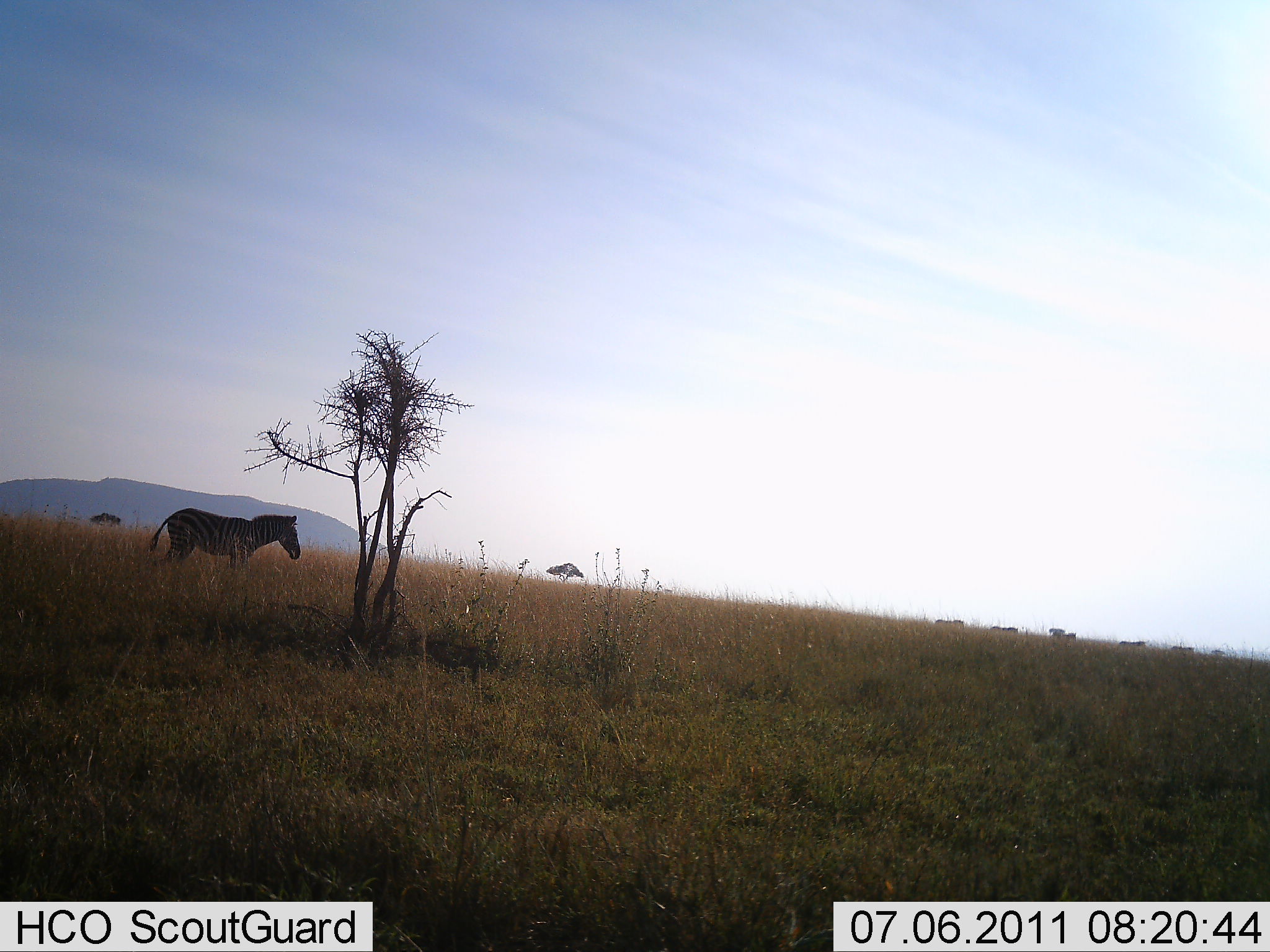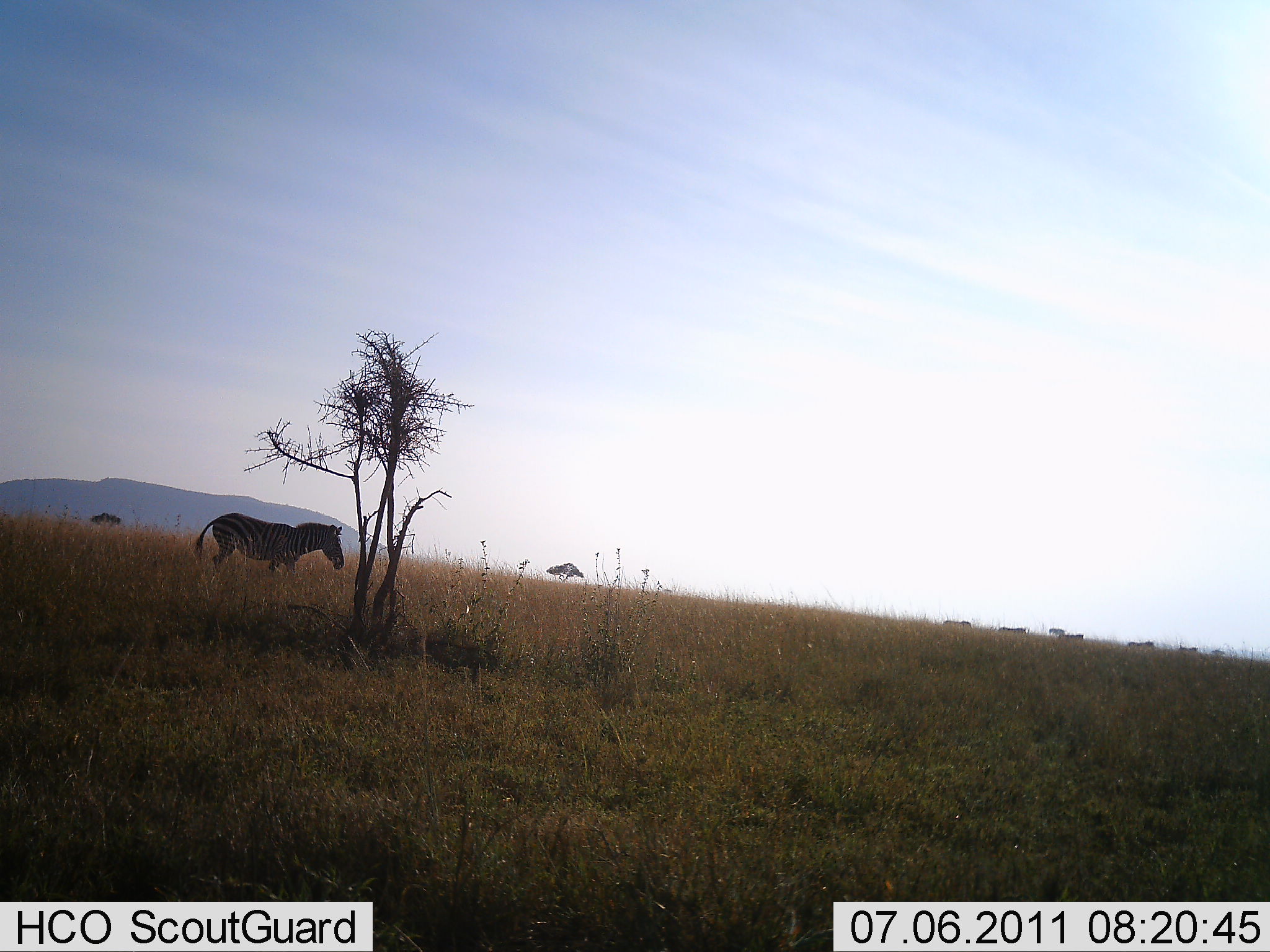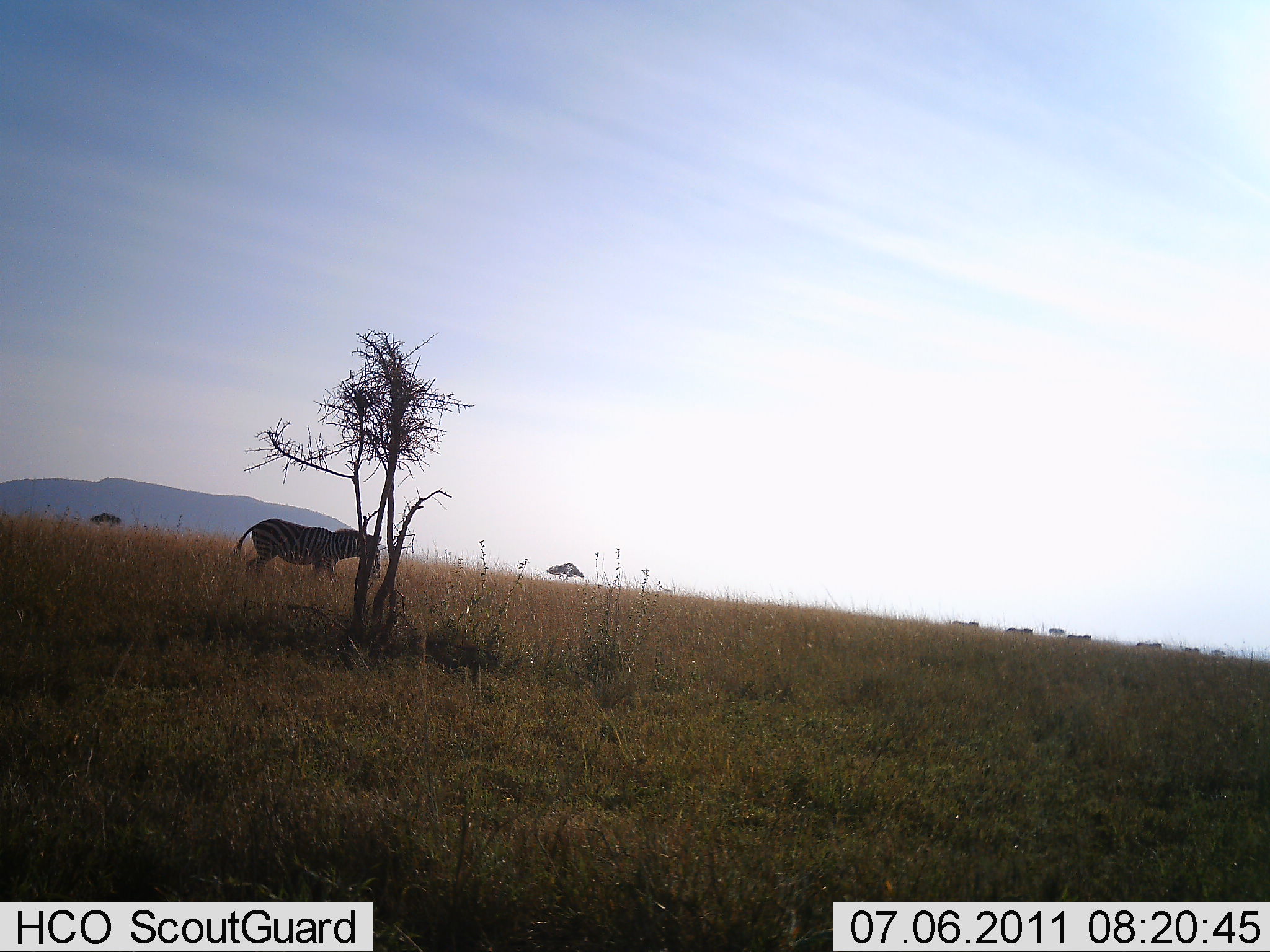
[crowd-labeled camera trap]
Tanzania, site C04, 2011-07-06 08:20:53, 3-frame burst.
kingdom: Animalia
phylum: Chordata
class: Mammalia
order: Perissodactyla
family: Equidae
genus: Equus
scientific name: Equus quagga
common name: plains zebra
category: zebra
Zebra (plains zebra) (Equus quagga), count 1. Behavior (volunteer vote fractions): standing 30%, resting 0%, moving 70%, interacting 0%. Young present (vote fraction): 0%. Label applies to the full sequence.